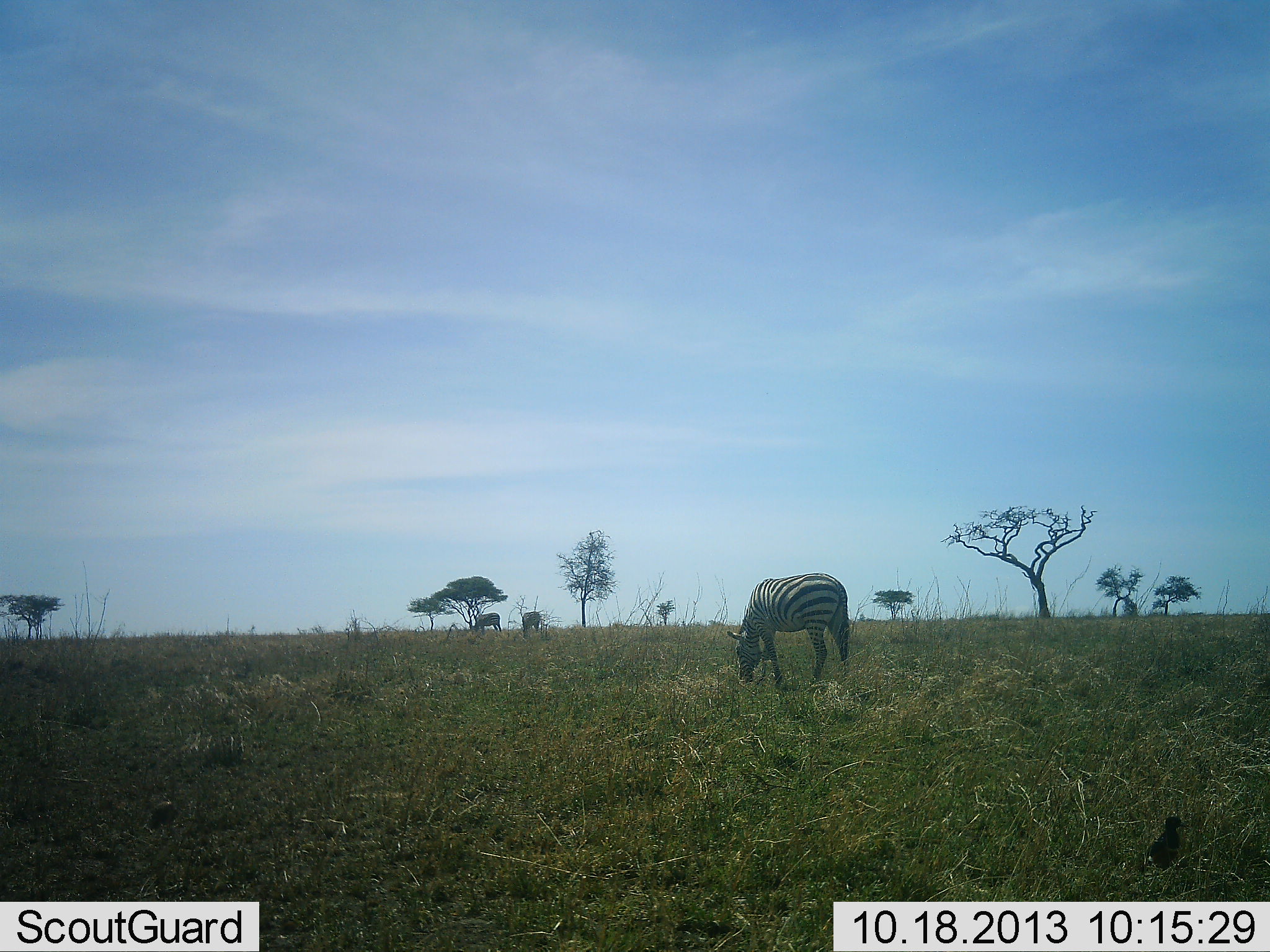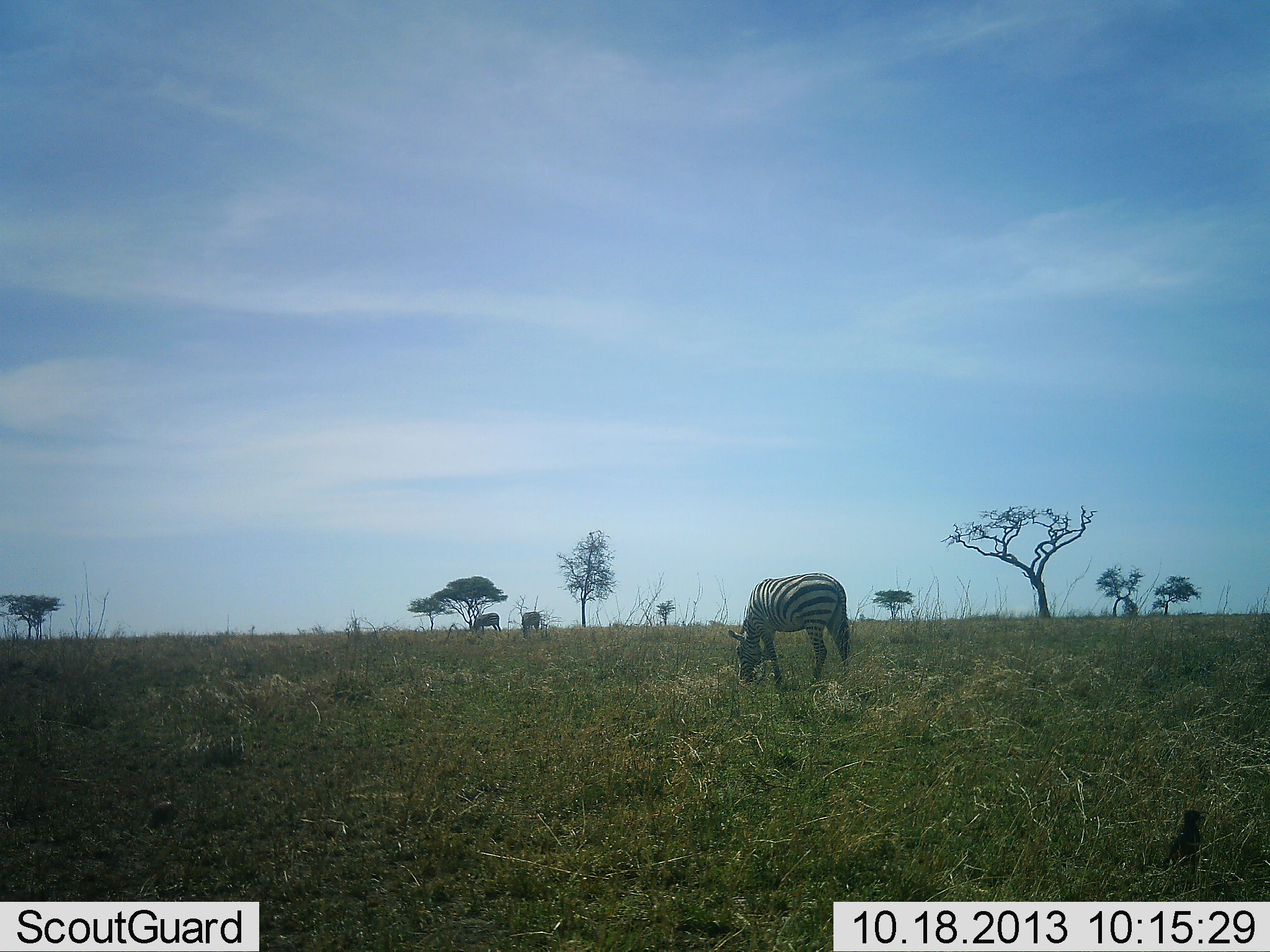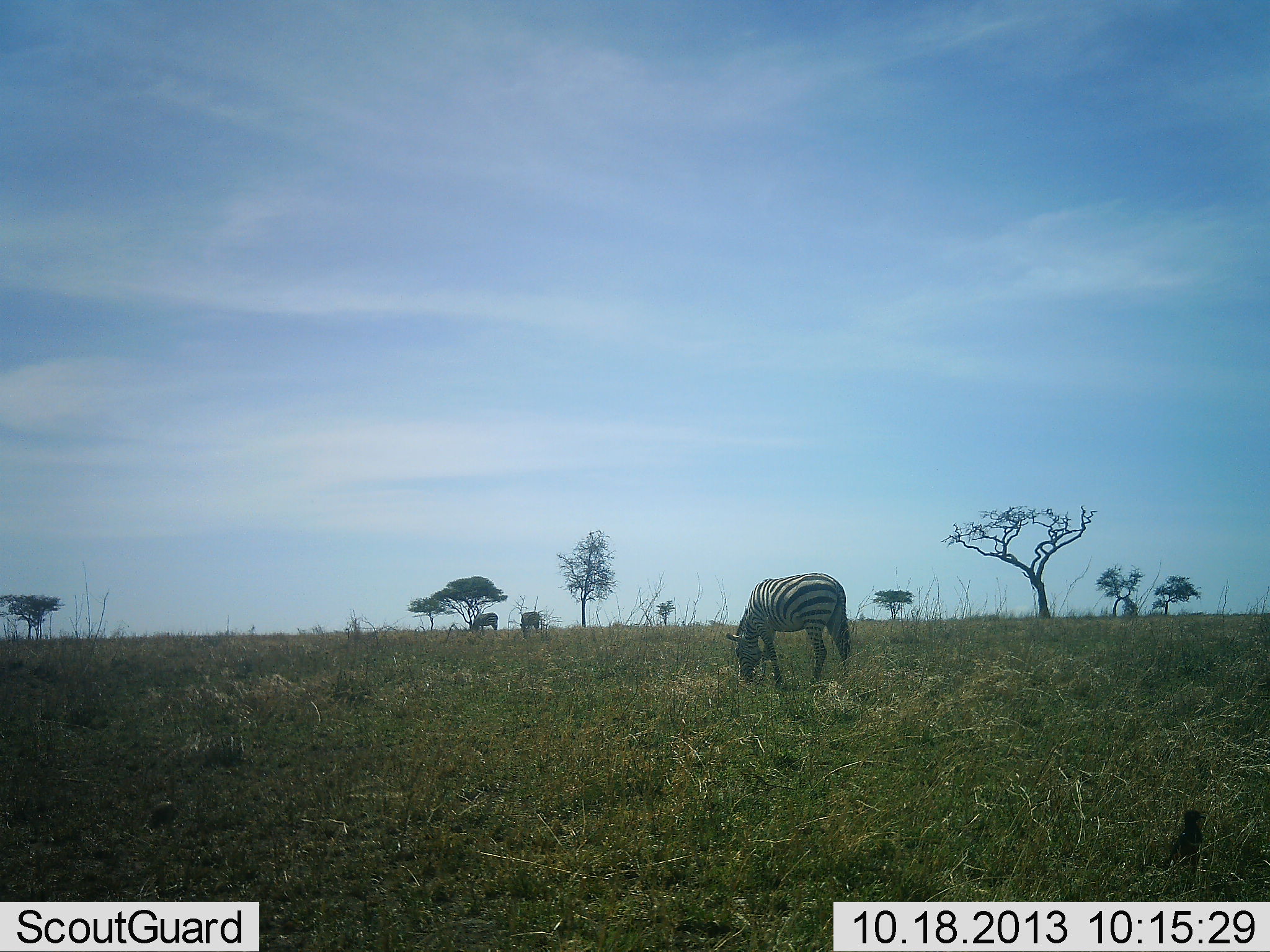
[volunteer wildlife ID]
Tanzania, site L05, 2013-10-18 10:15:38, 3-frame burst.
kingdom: Animalia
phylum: Chordata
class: Mammalia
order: Perissodactyla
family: Equidae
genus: Equus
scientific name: Equus quagga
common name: plains zebra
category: zebra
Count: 3.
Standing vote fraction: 25%.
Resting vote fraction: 0%.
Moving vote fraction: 3%.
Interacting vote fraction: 0%.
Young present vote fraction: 0%.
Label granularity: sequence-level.